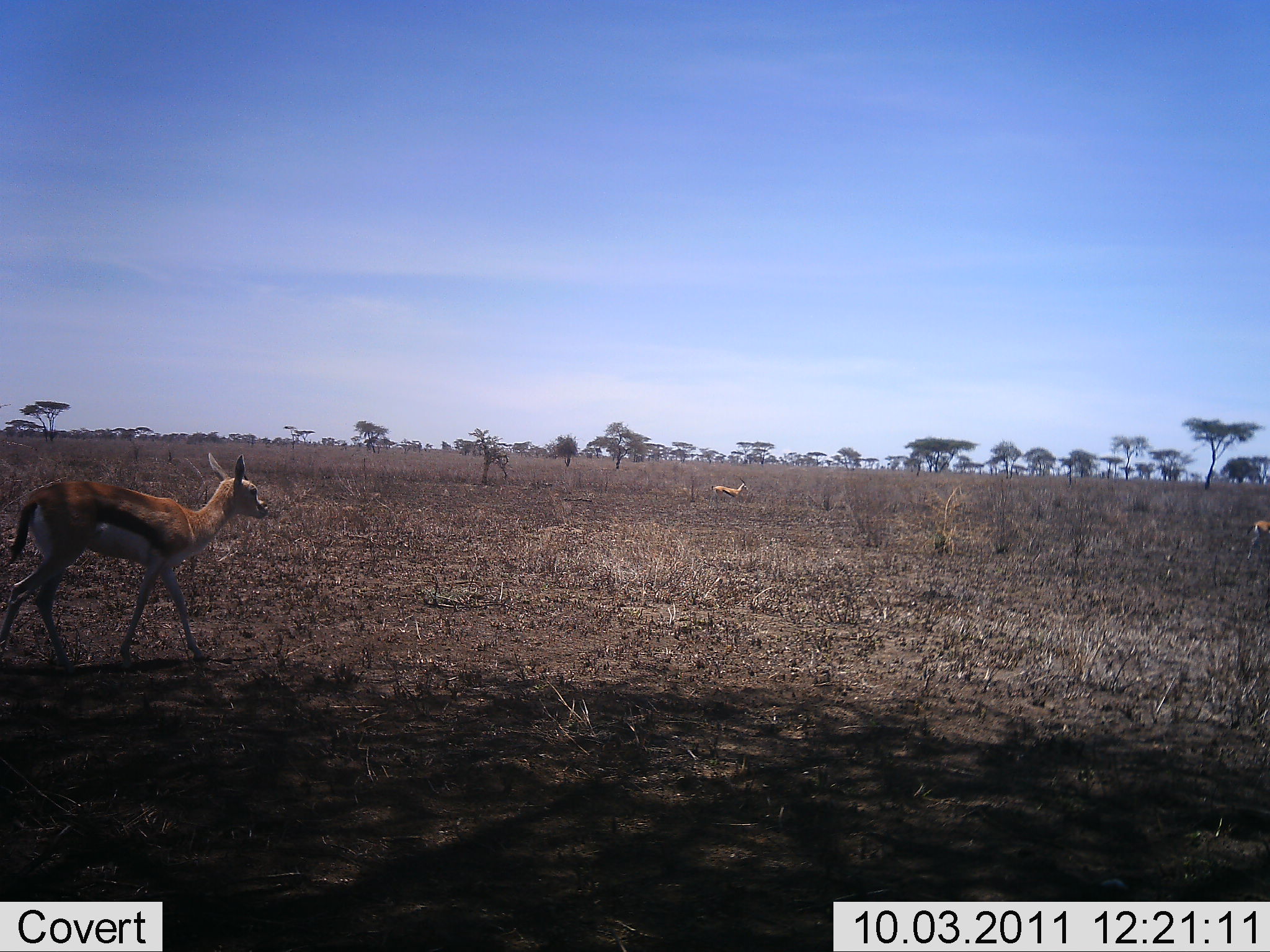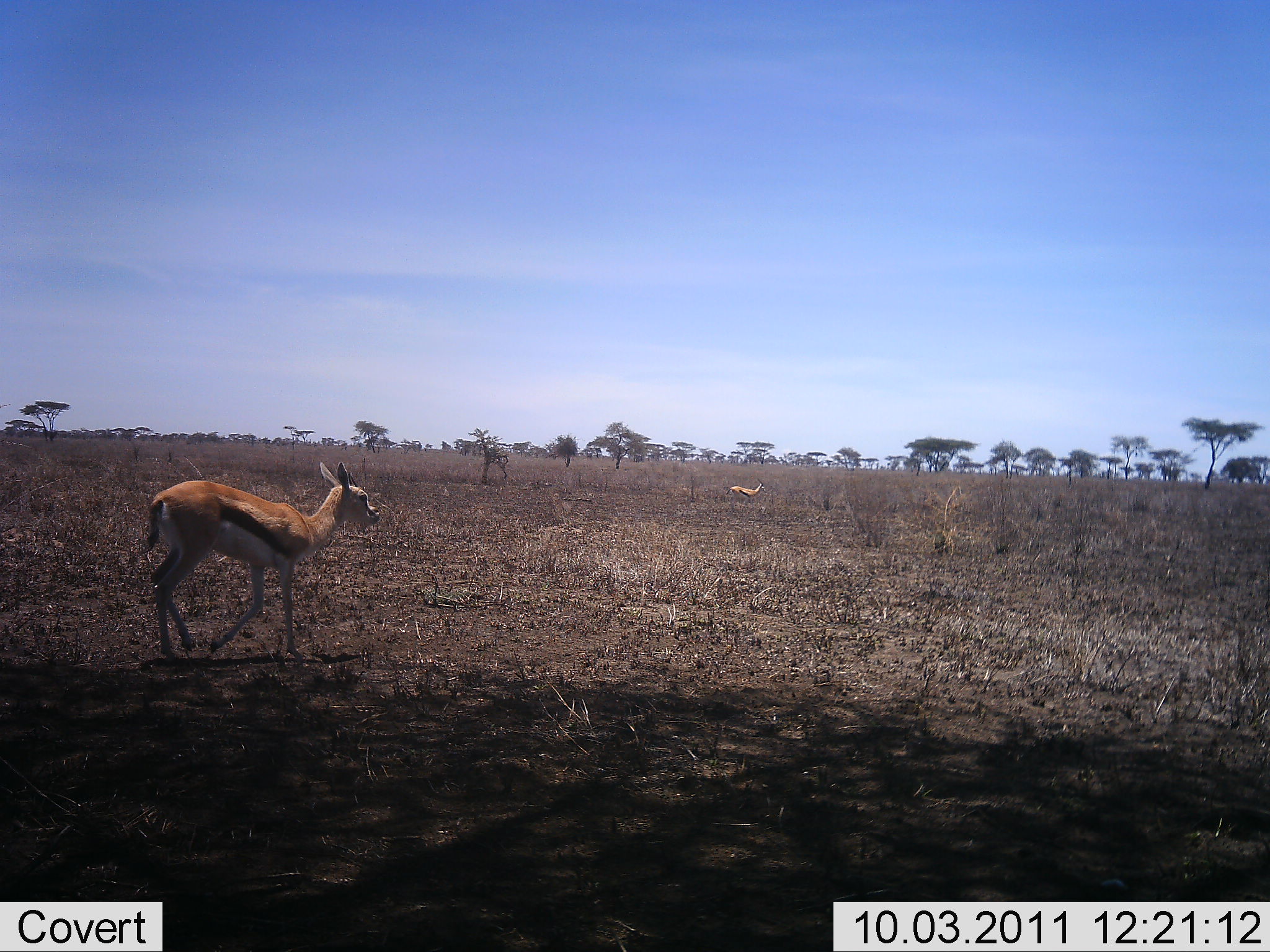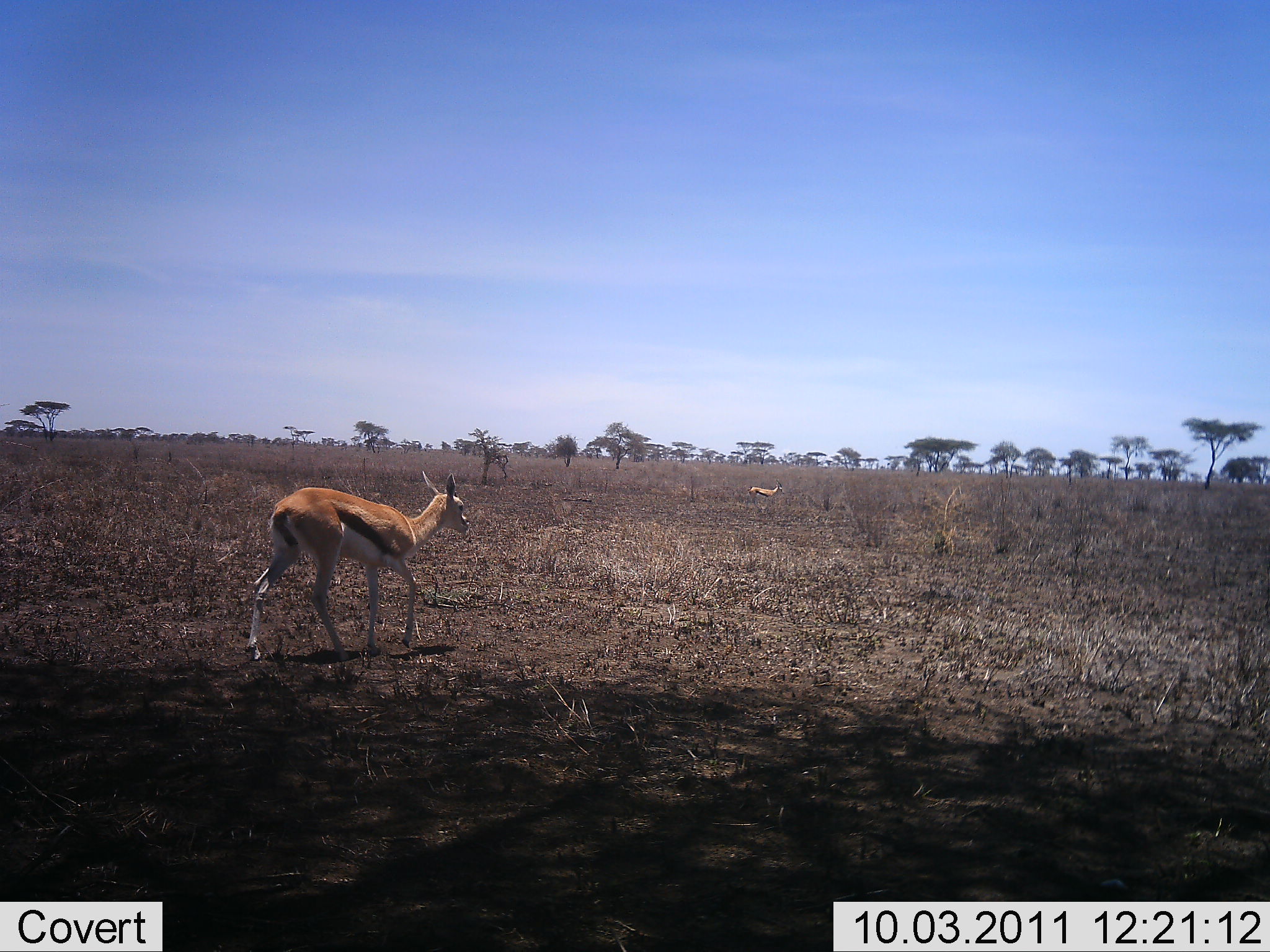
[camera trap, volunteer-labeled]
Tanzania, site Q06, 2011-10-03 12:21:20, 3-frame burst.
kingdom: Animalia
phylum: Chordata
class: Mammalia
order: Artiodactyla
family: Bovidae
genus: Eudorcas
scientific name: Eudorcas thomsonii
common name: thomson's gazelle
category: gazellethomsons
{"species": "gazellethomsons (thomson's gazelle) (Eudorcas thomsonii)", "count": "2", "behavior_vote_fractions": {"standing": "18%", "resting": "0%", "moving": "100%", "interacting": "0%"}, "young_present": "0%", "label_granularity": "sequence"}